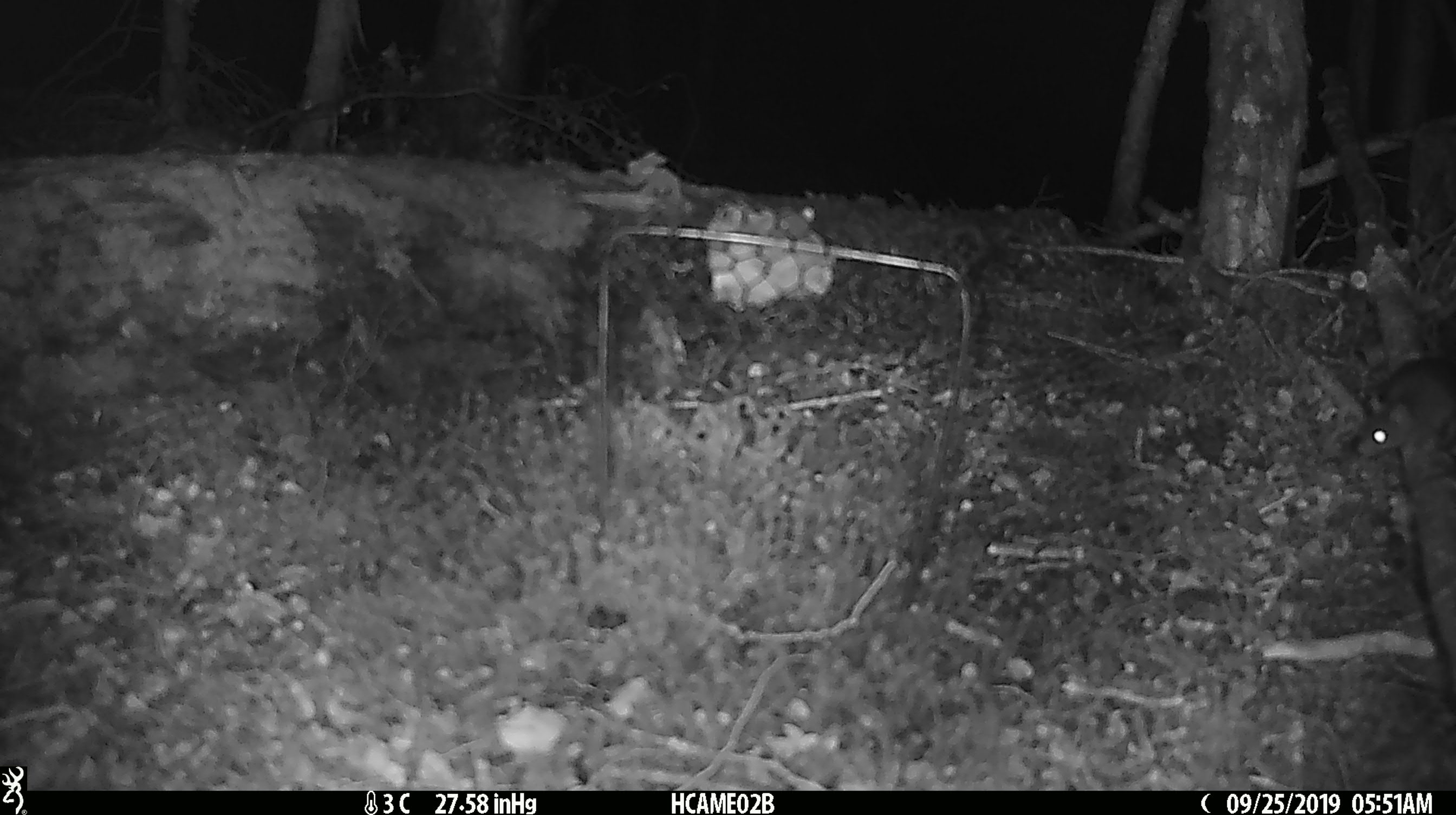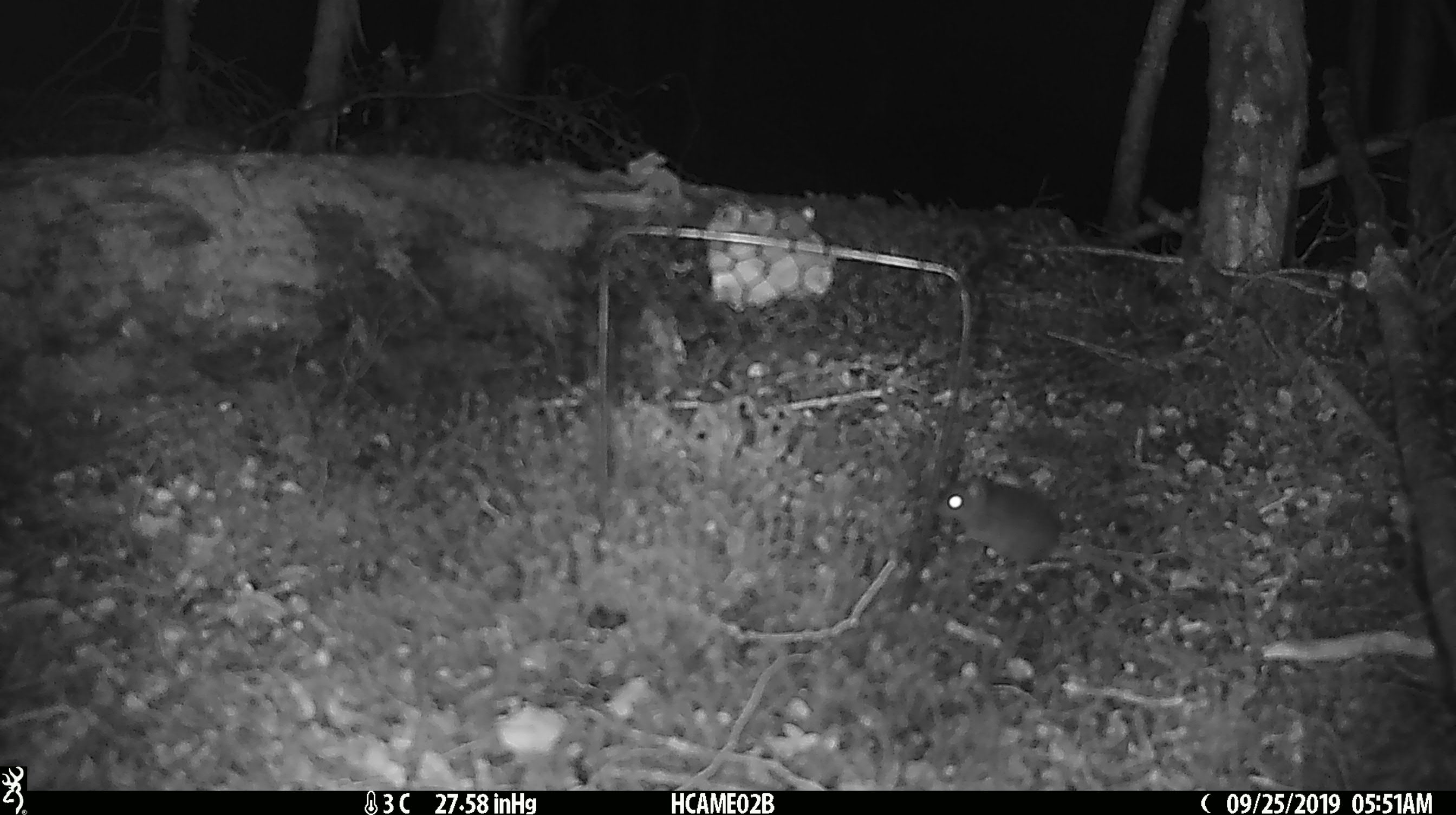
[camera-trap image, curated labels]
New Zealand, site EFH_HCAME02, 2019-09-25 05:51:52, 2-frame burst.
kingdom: Animalia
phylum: Chordata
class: Mammalia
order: Rodentia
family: Muridae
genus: Mus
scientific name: Mus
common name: mouse